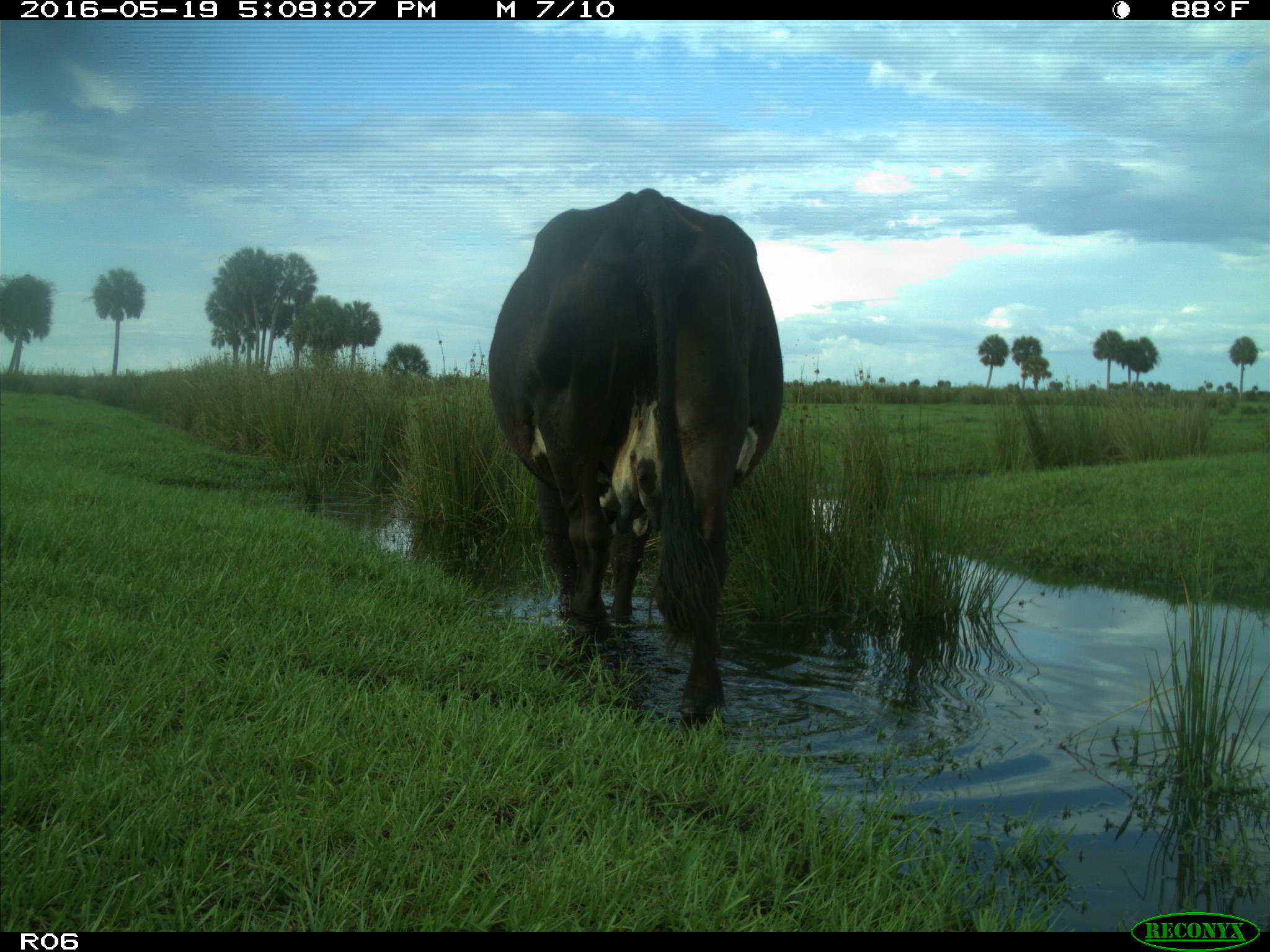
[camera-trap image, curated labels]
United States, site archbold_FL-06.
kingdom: Animalia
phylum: Chordata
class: Mammalia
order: Artiodactyla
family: Bovidae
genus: Bos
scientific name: Bos taurus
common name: domestic cow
Bos taurus (domestic cow).